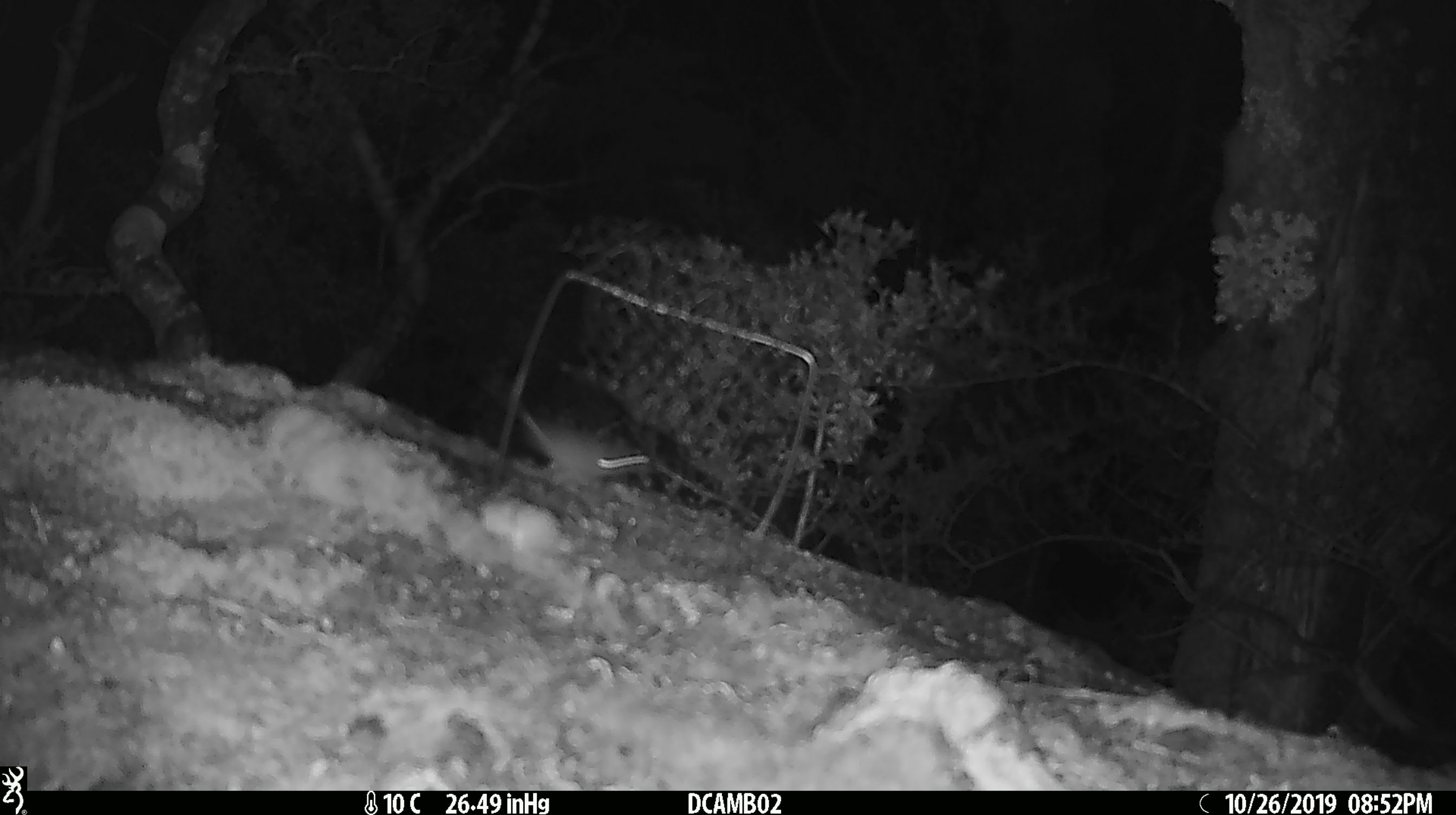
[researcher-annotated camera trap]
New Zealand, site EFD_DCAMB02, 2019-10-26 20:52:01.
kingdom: Animalia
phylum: Chordata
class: Mammalia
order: Rodentia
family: Muridae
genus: Mus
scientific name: Mus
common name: mouse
Mouse (Mus).